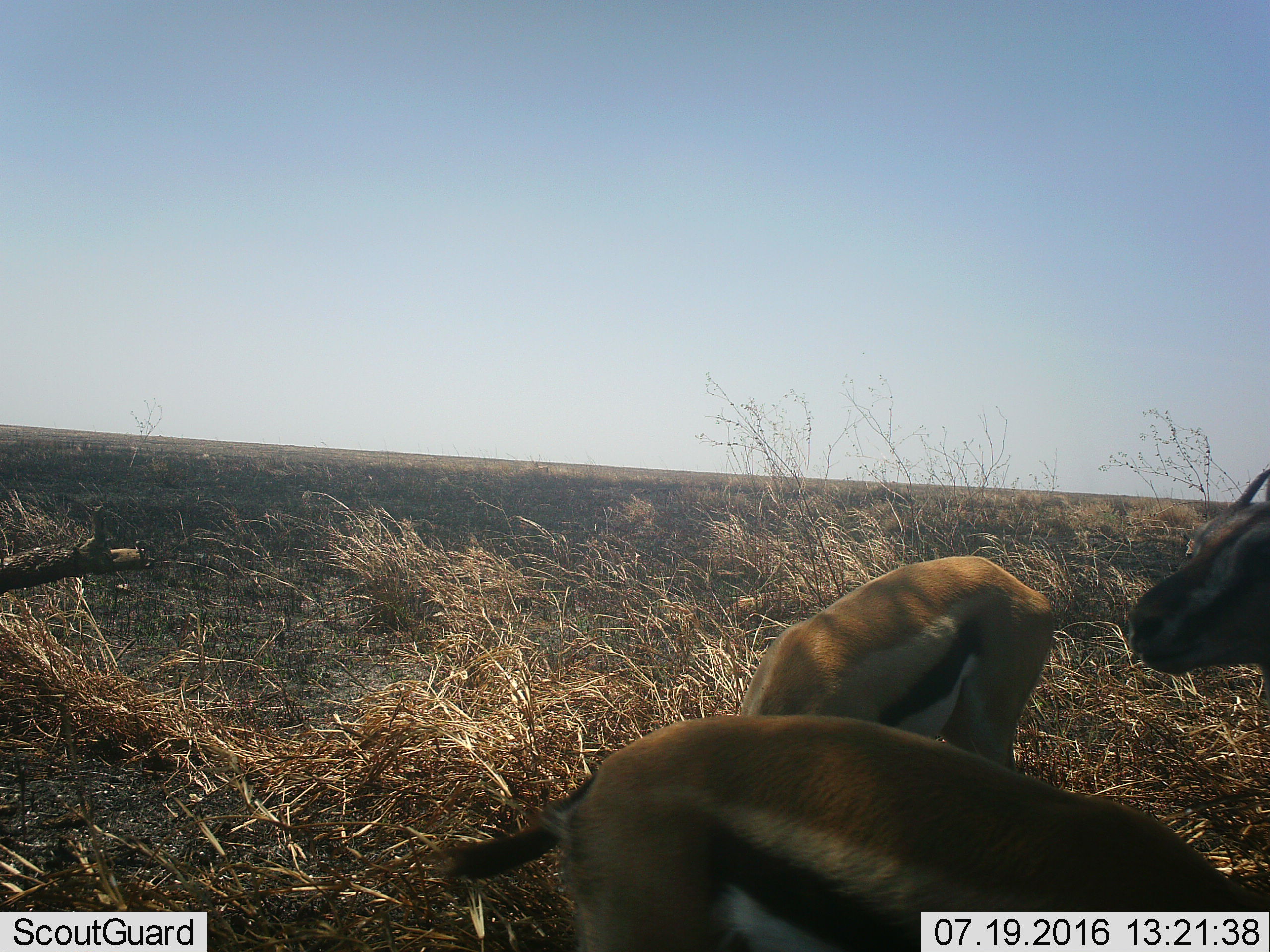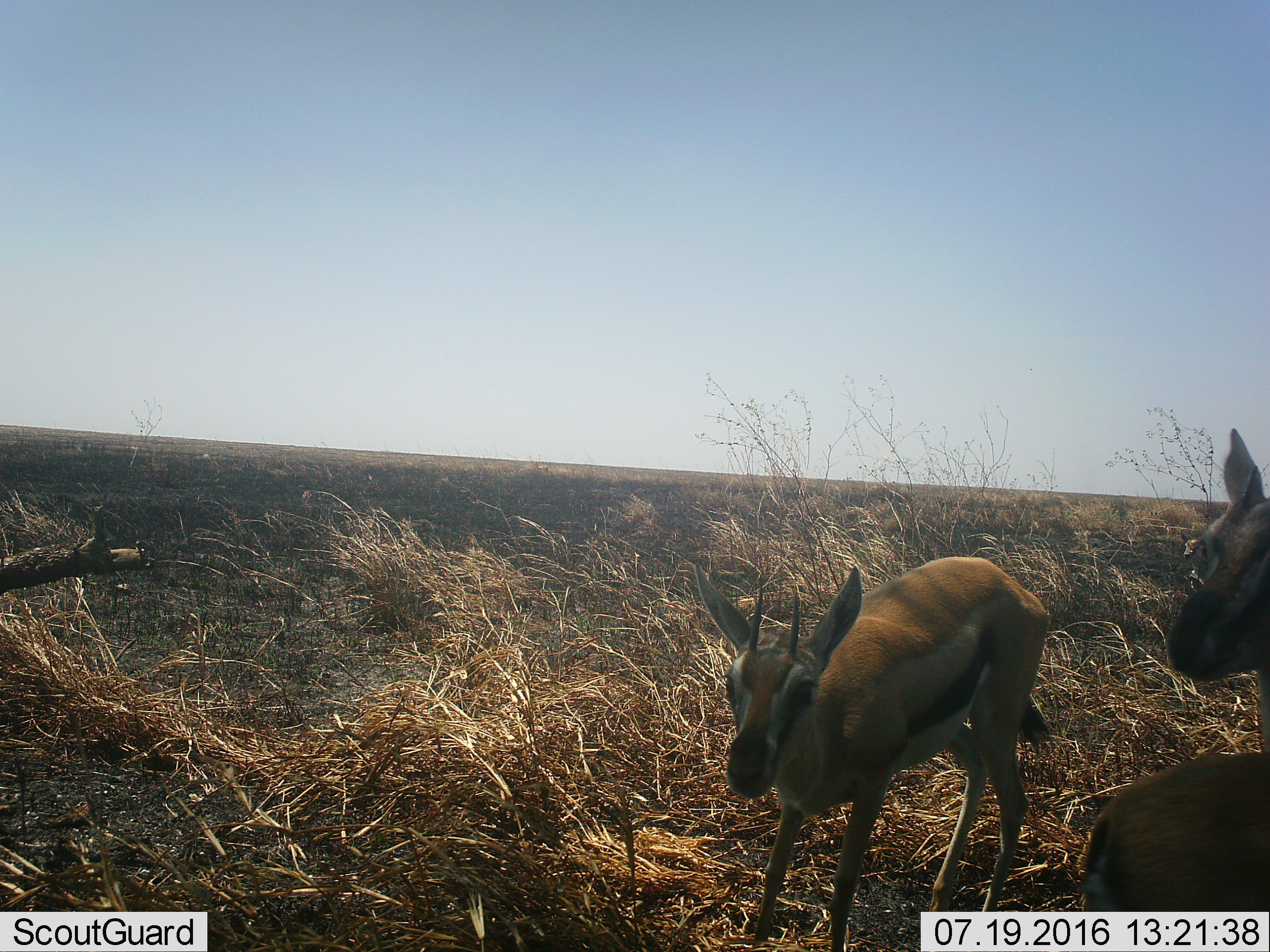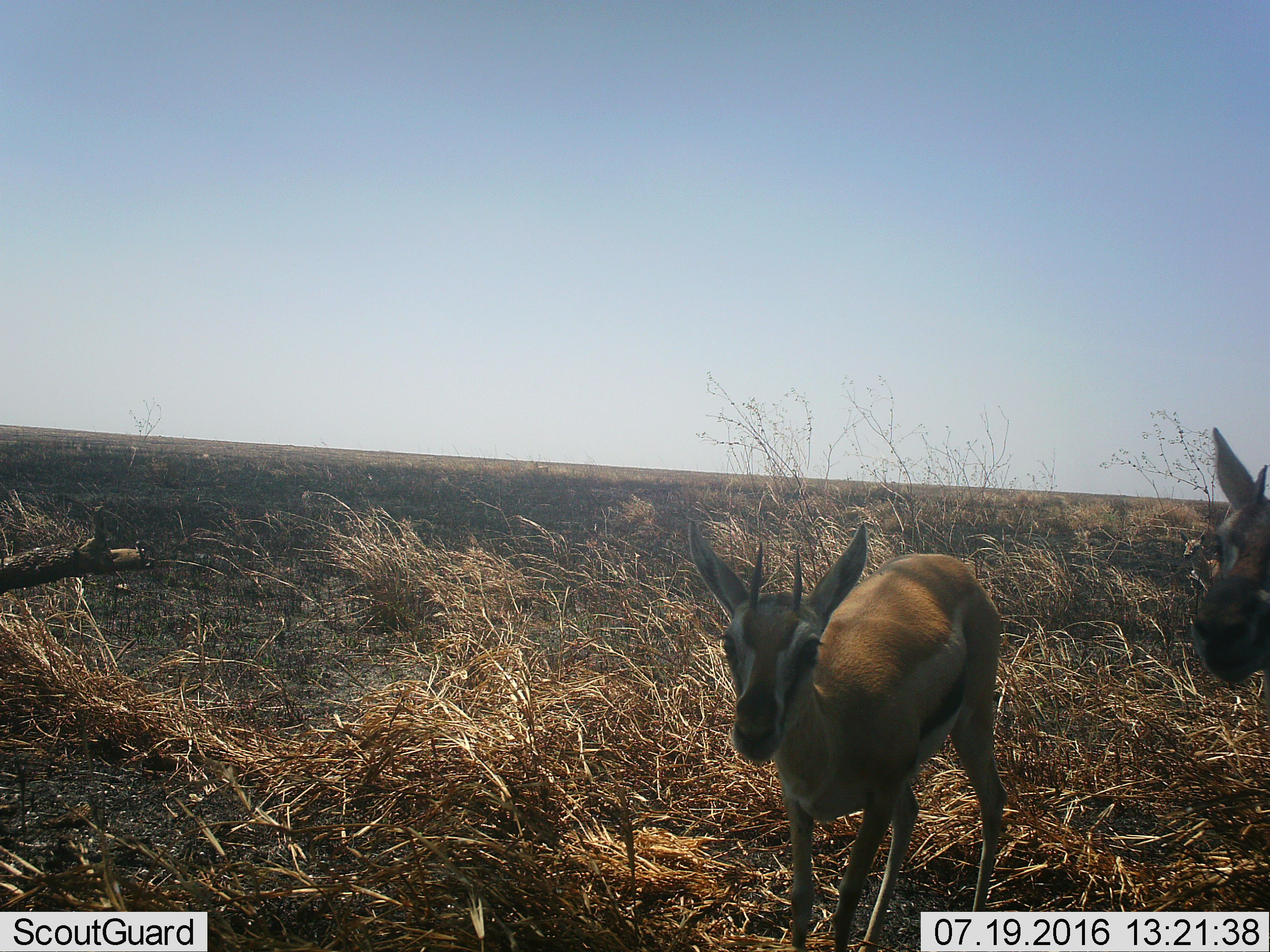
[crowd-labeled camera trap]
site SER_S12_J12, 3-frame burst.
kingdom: Animalia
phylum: Chordata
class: Mammalia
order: Artiodactyla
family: Bovidae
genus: Eudorcas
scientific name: Eudorcas thomsonii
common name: thomson's gazelle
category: gazellethomsons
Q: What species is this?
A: Gazellethomsons (thomson's gazelle) (Eudorcas thomsonii).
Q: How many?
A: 3.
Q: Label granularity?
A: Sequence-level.